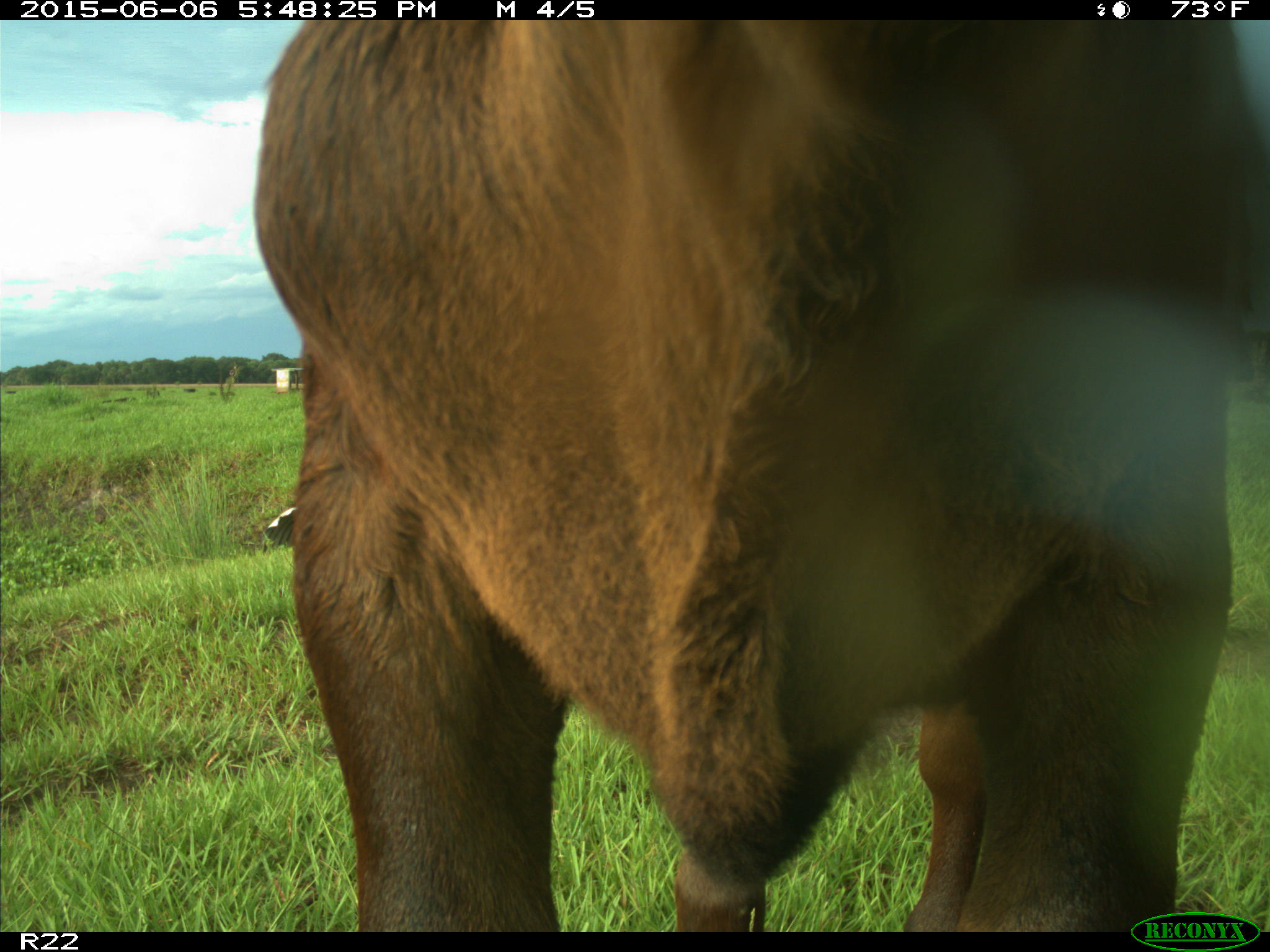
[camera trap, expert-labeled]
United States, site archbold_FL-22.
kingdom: Animalia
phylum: Chordata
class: Mammalia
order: Artiodactyla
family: Bovidae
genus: Bos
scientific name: Bos taurus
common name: domestic cow